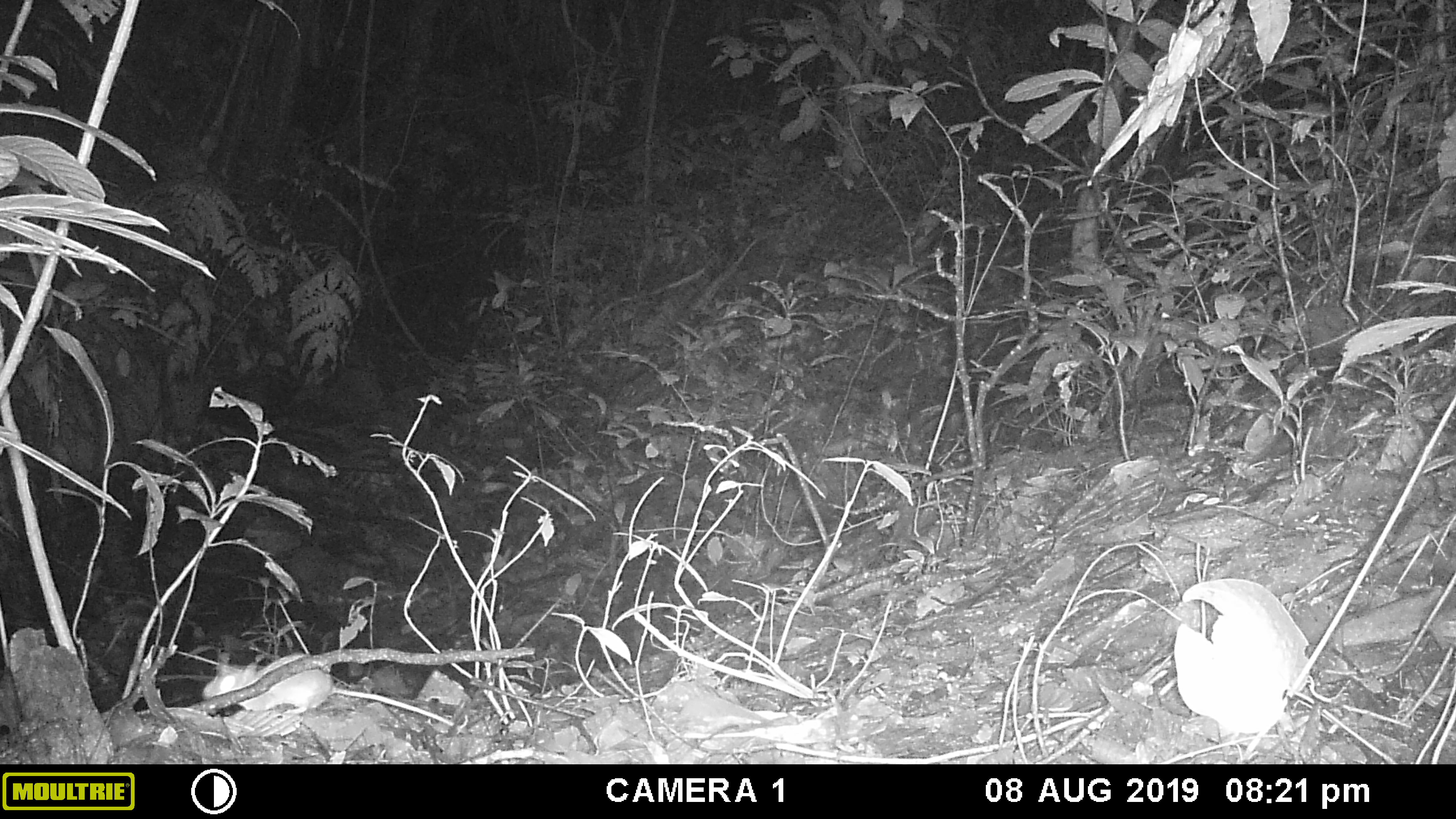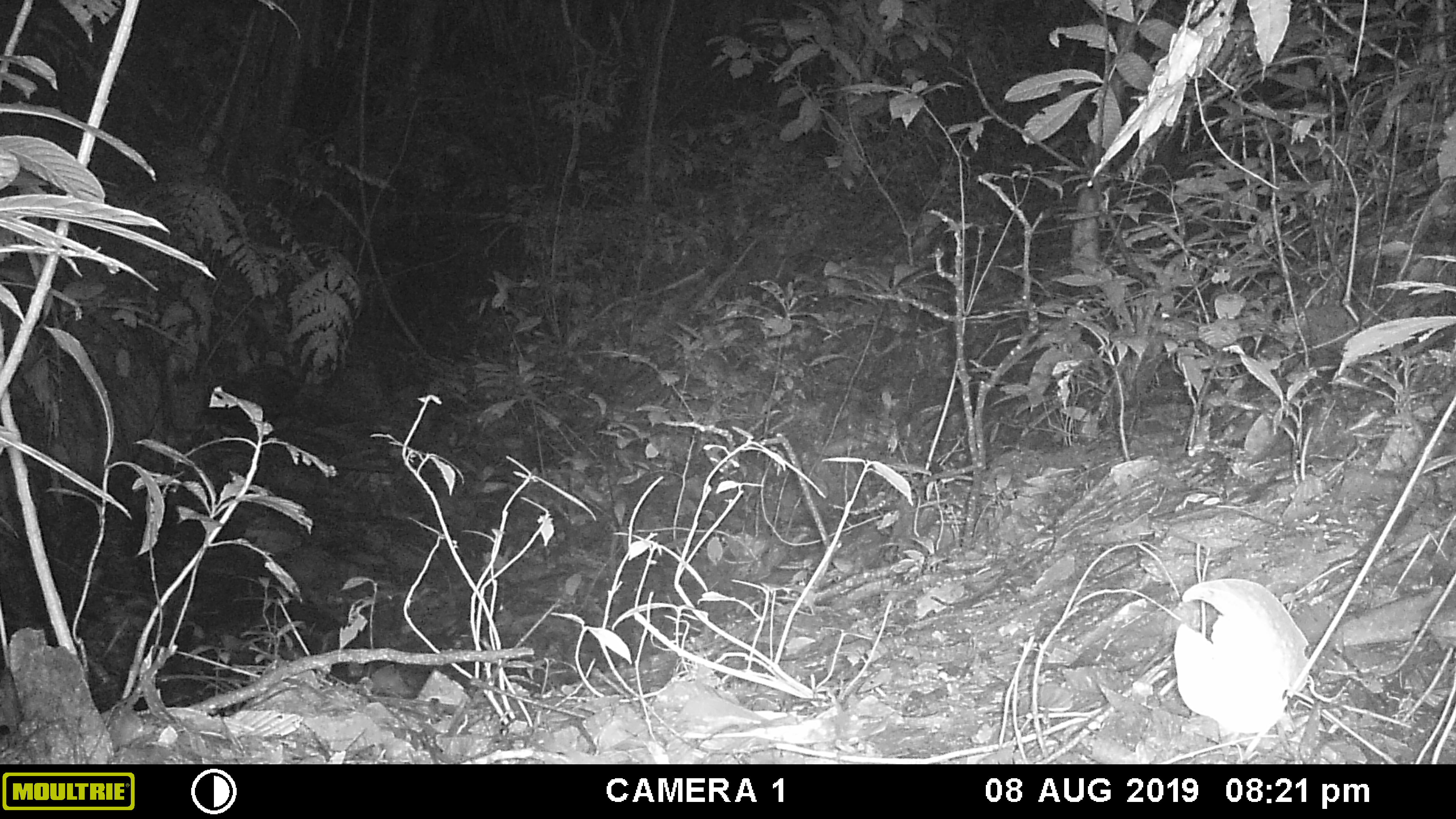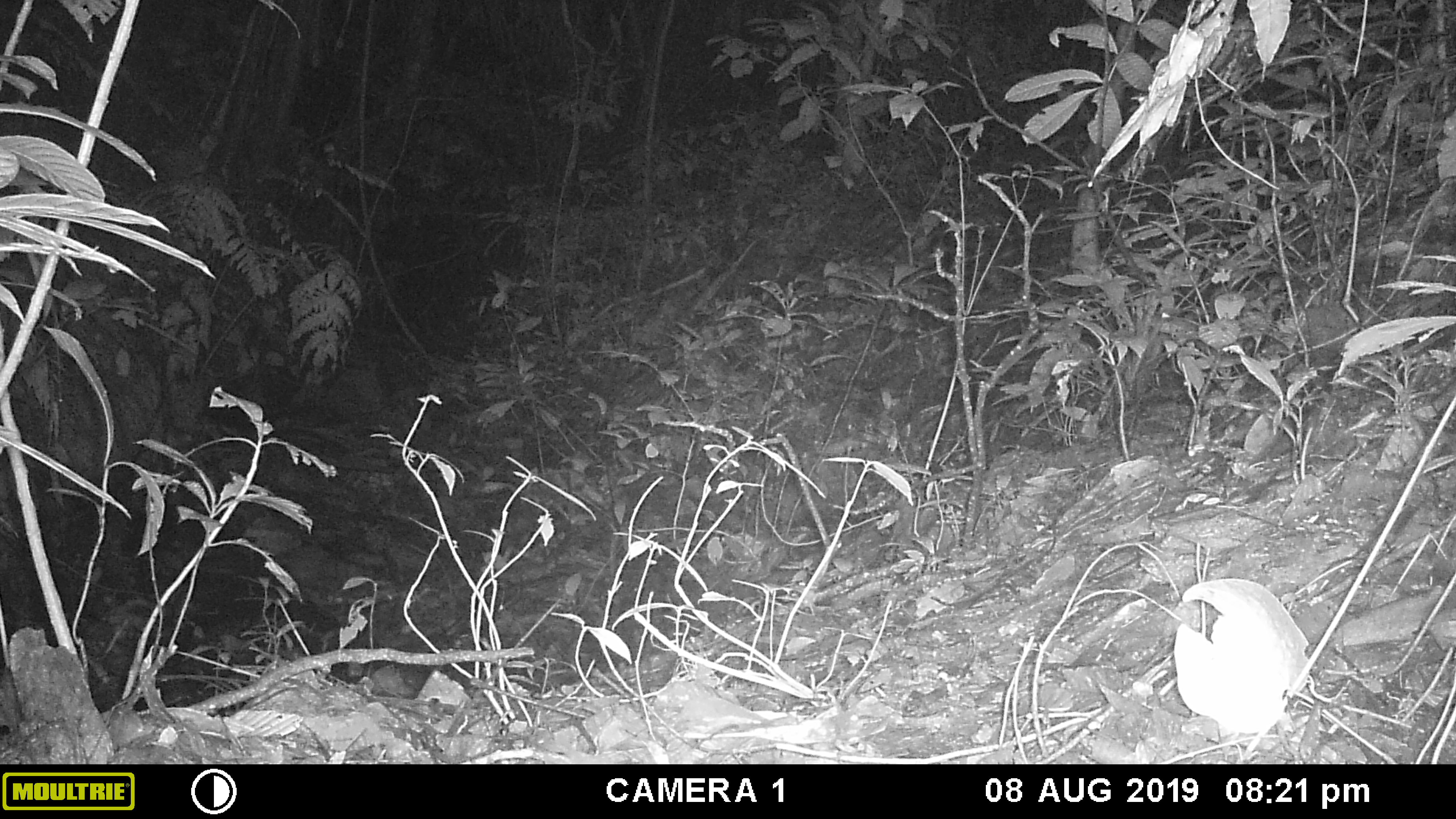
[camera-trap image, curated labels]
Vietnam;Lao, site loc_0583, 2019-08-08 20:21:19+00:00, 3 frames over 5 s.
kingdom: Animalia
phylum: Chordata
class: Mammalia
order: Rodentia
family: Muridae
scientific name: Muridae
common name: old-world mice and rats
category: unidentified murid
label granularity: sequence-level